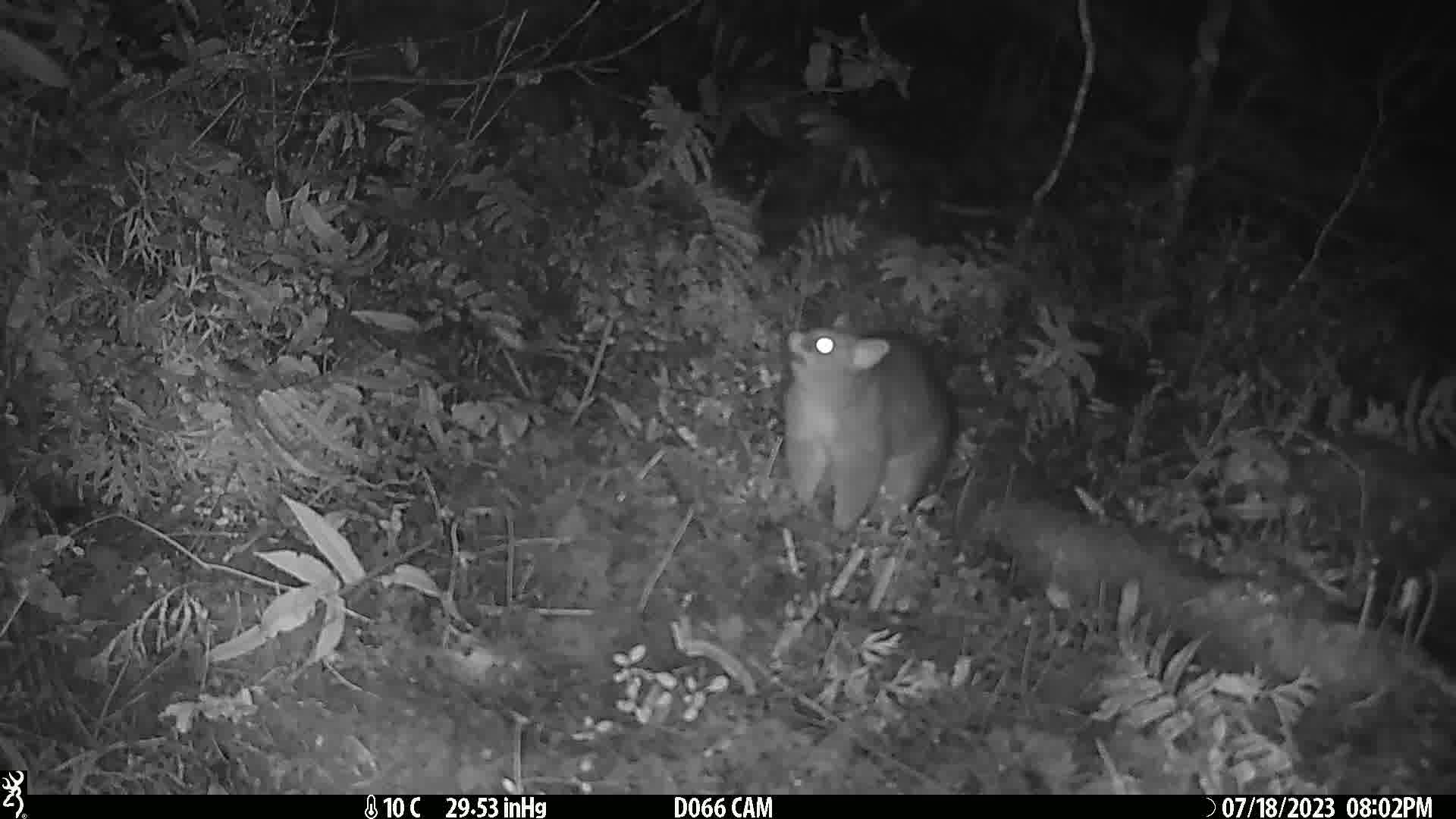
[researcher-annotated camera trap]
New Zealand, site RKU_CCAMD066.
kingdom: Animalia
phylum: Chordata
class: Mammalia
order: Diprotodontia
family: Phalangeridae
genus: Trichosurus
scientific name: Trichosurus vulpecula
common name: common brushtail possum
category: possum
Possum (common brushtail possum) (Trichosurus vulpecula).